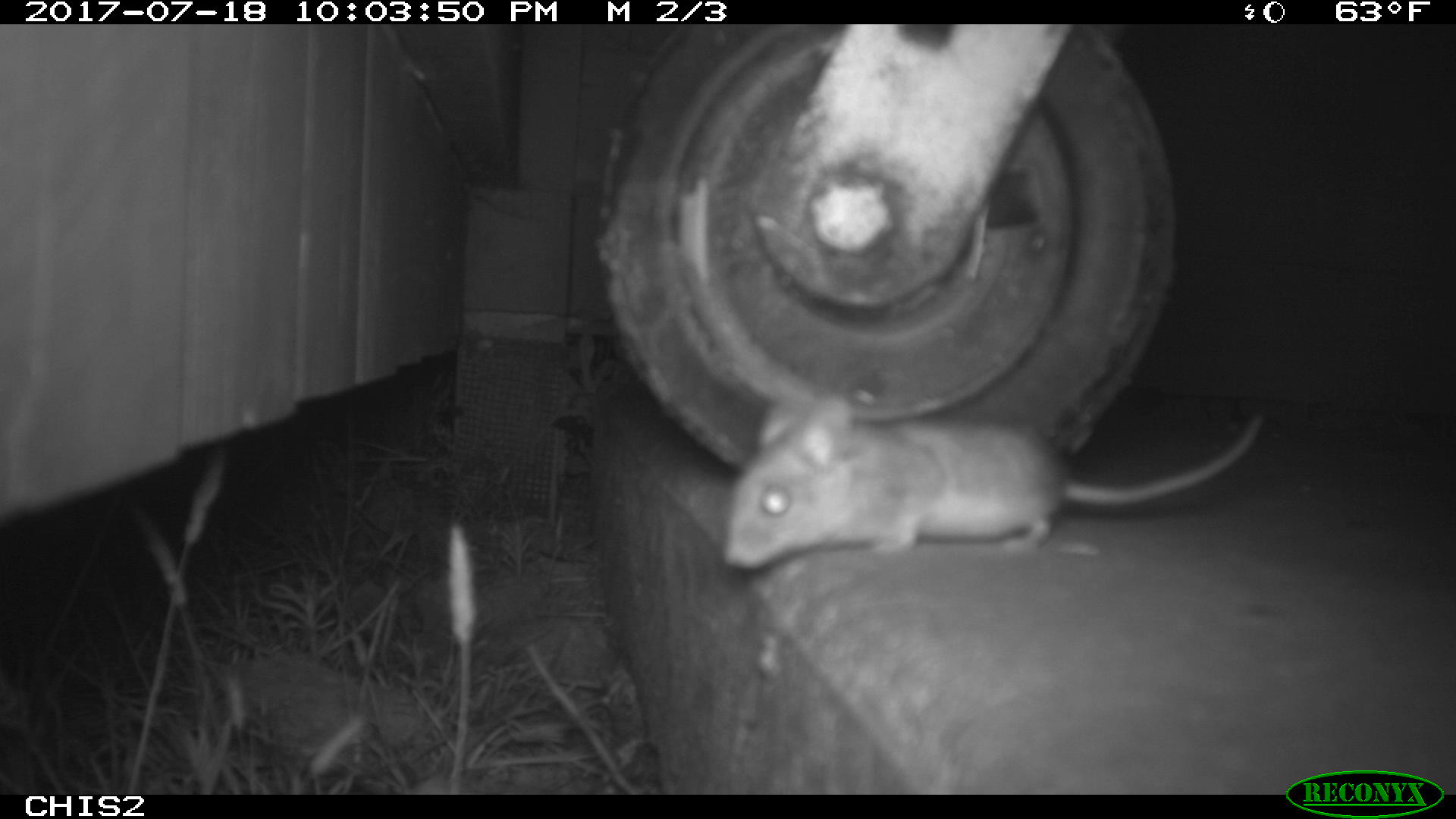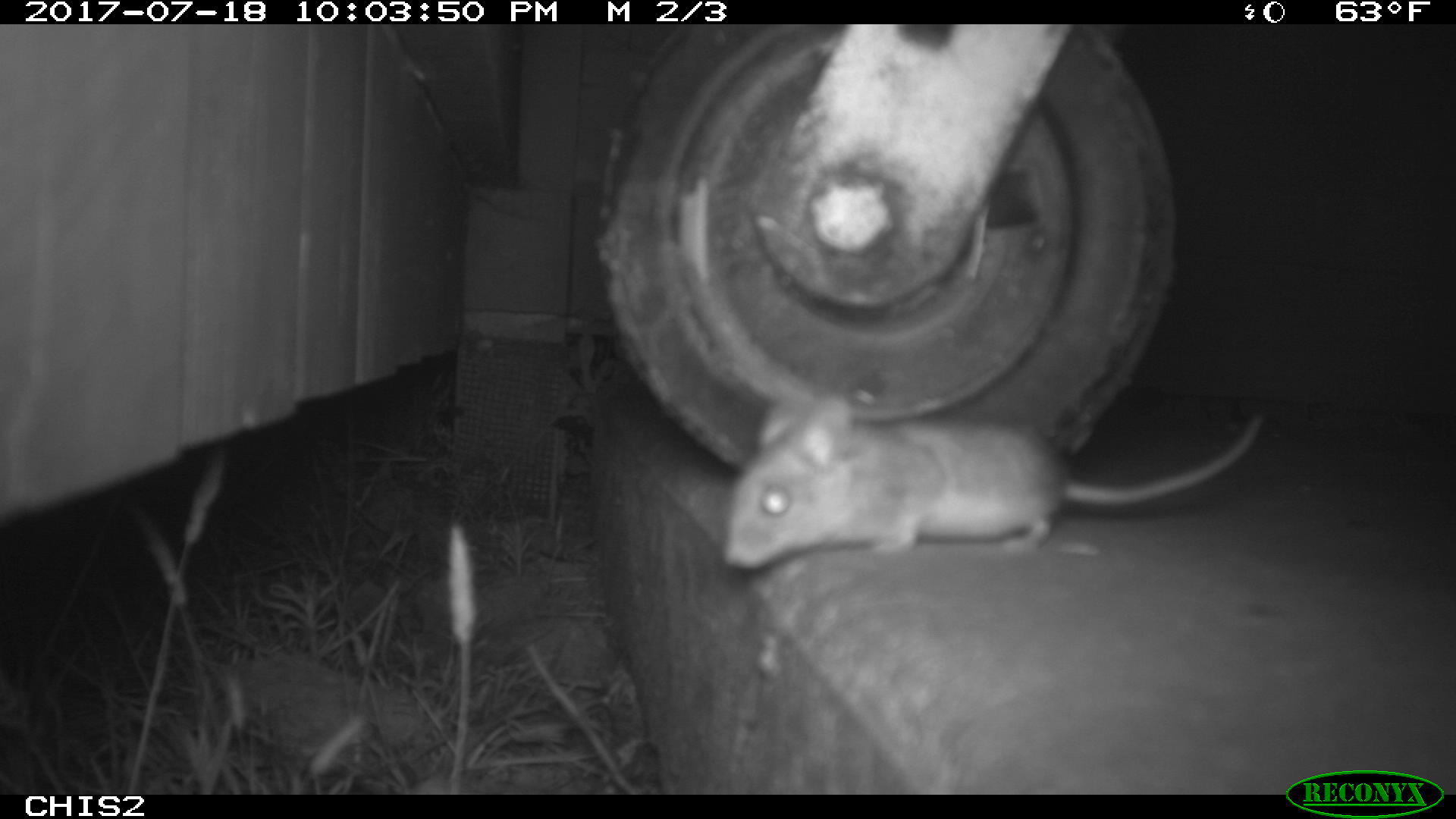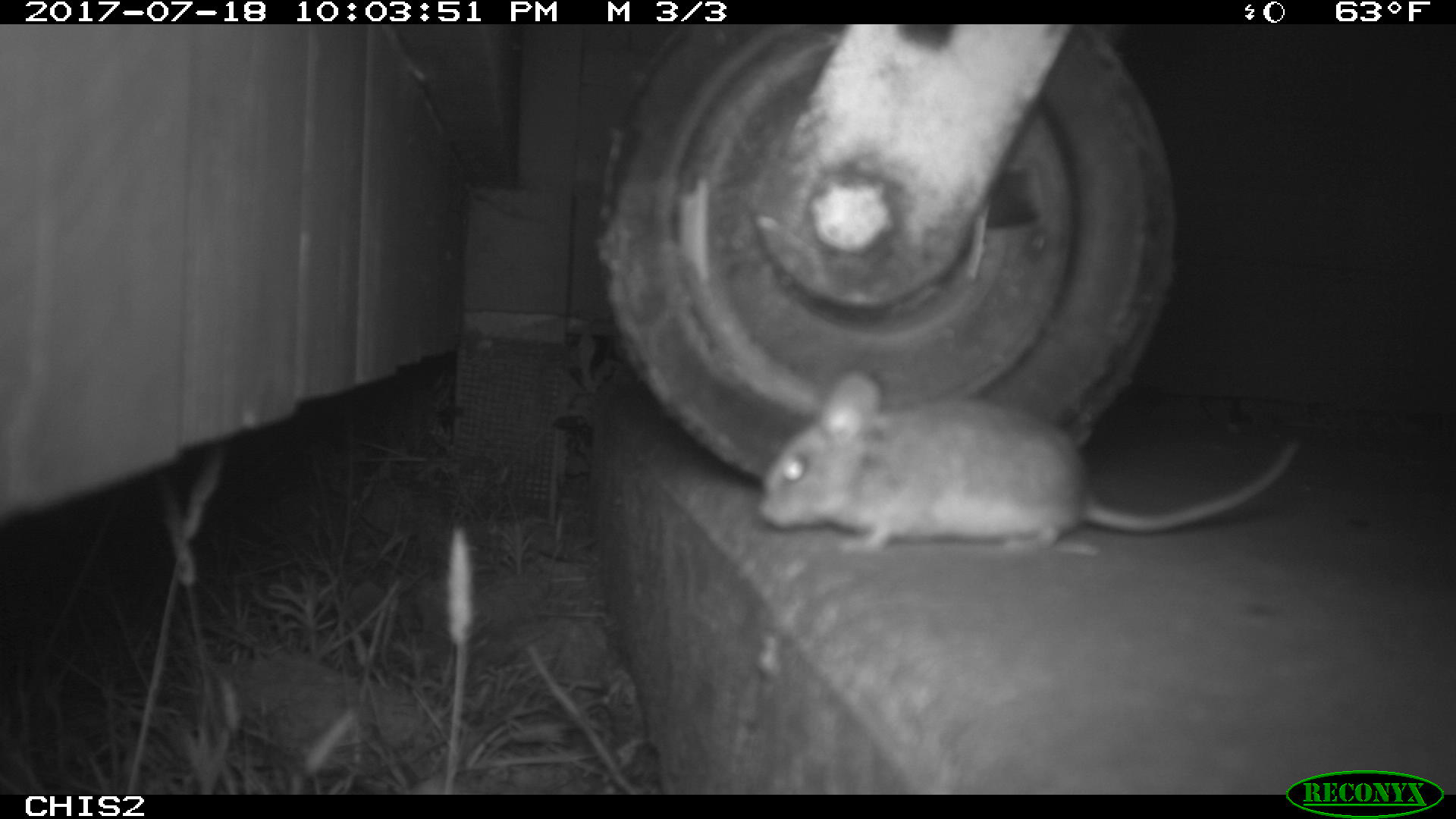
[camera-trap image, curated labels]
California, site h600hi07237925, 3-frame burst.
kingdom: Animalia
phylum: Chordata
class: Mammalia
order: Rodentia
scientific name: Rodentia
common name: rodent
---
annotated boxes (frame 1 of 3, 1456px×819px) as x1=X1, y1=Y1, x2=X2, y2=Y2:
rodent: x1=723, y1=395, x2=1263, y2=566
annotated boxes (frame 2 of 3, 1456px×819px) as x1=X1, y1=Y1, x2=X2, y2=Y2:
rodent: x1=723, y1=394, x2=1263, y2=567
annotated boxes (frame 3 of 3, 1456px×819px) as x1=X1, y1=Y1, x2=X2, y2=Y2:
rodent: x1=760, y1=372, x2=1303, y2=555